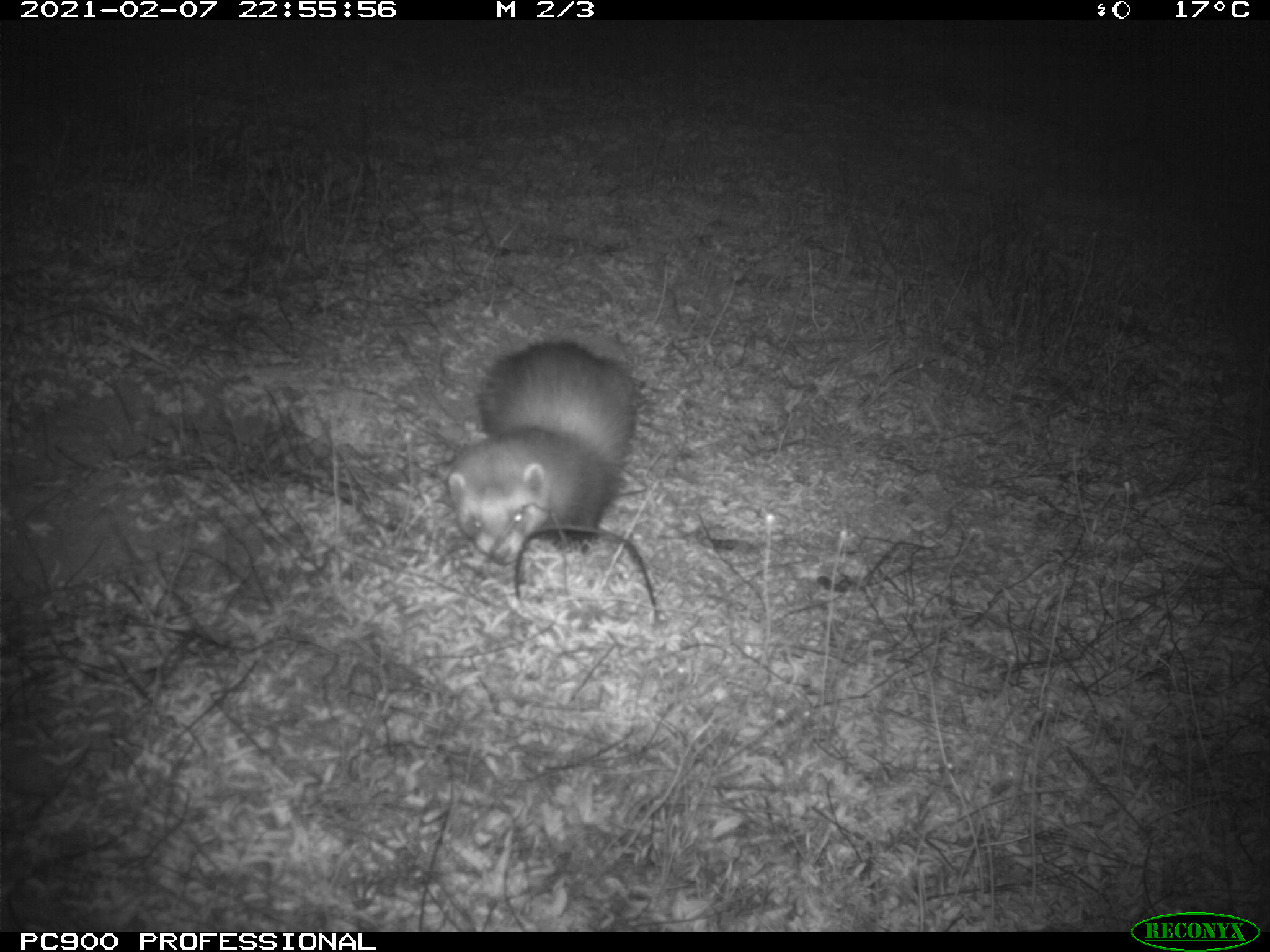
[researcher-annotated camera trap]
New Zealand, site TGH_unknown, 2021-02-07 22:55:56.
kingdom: Animalia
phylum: Chordata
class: Mammalia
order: Carnivora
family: Mustelidae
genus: Mustela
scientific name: Mustela furo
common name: ferret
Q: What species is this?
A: Ferret (Mustela furo).